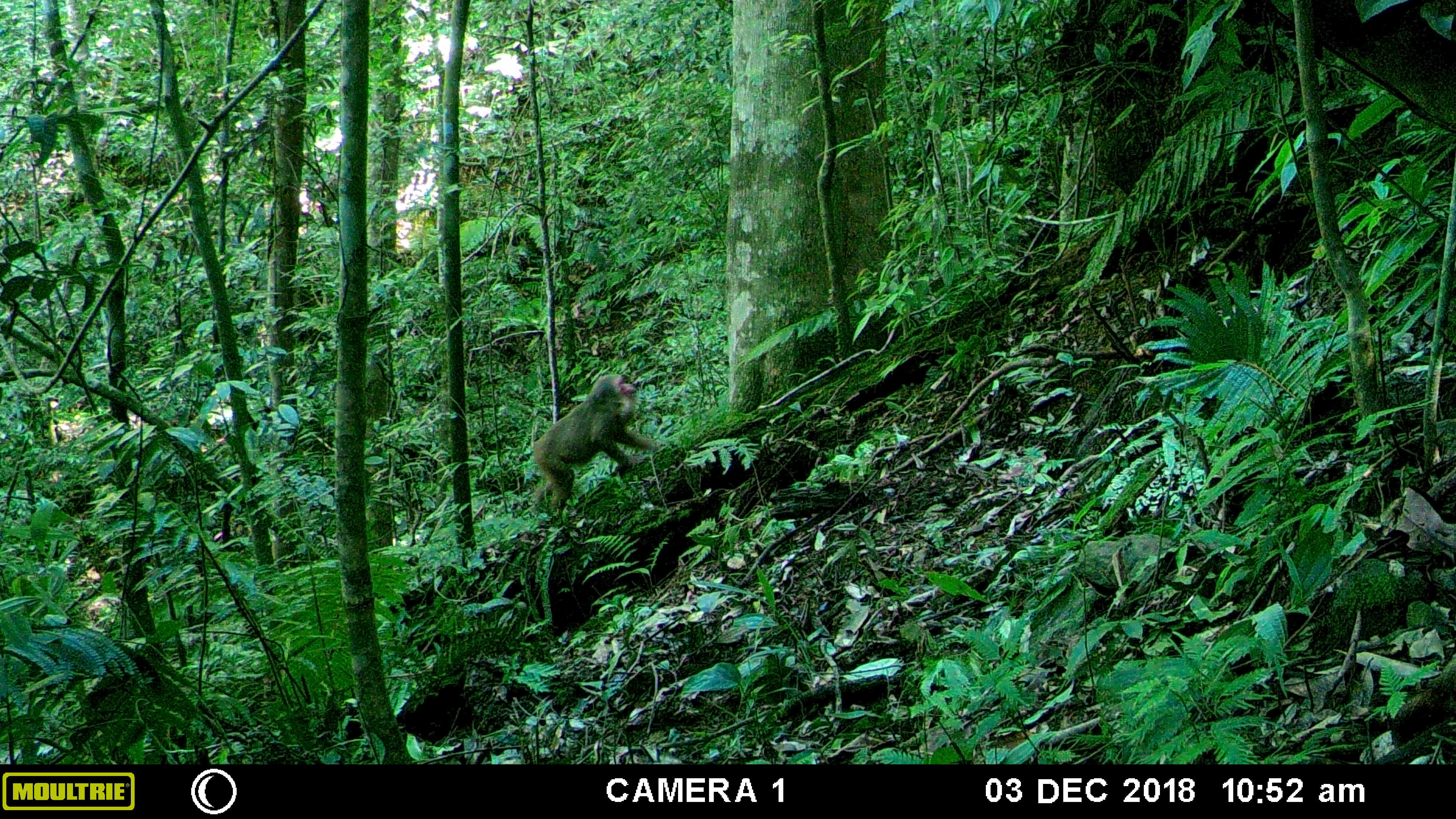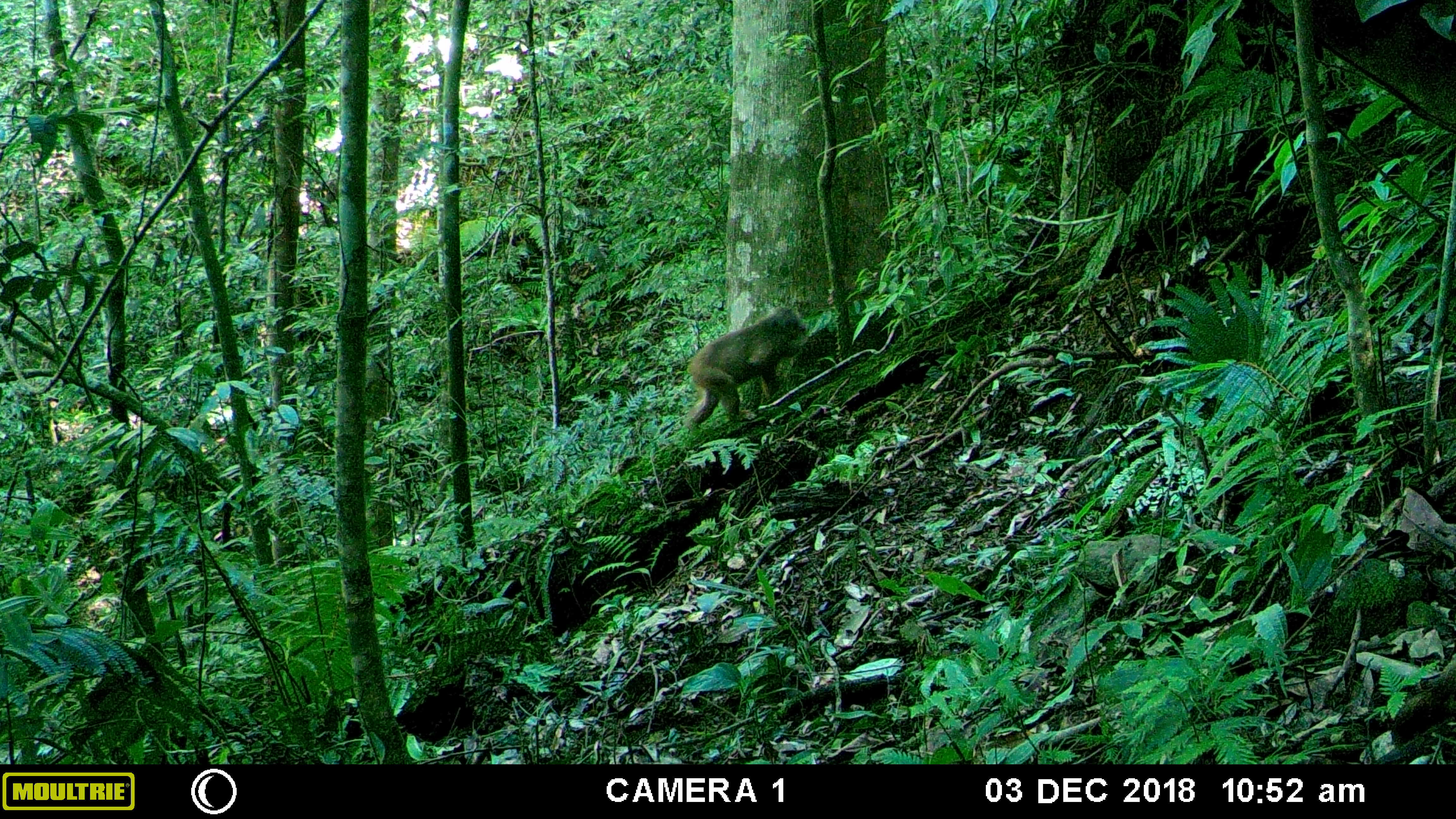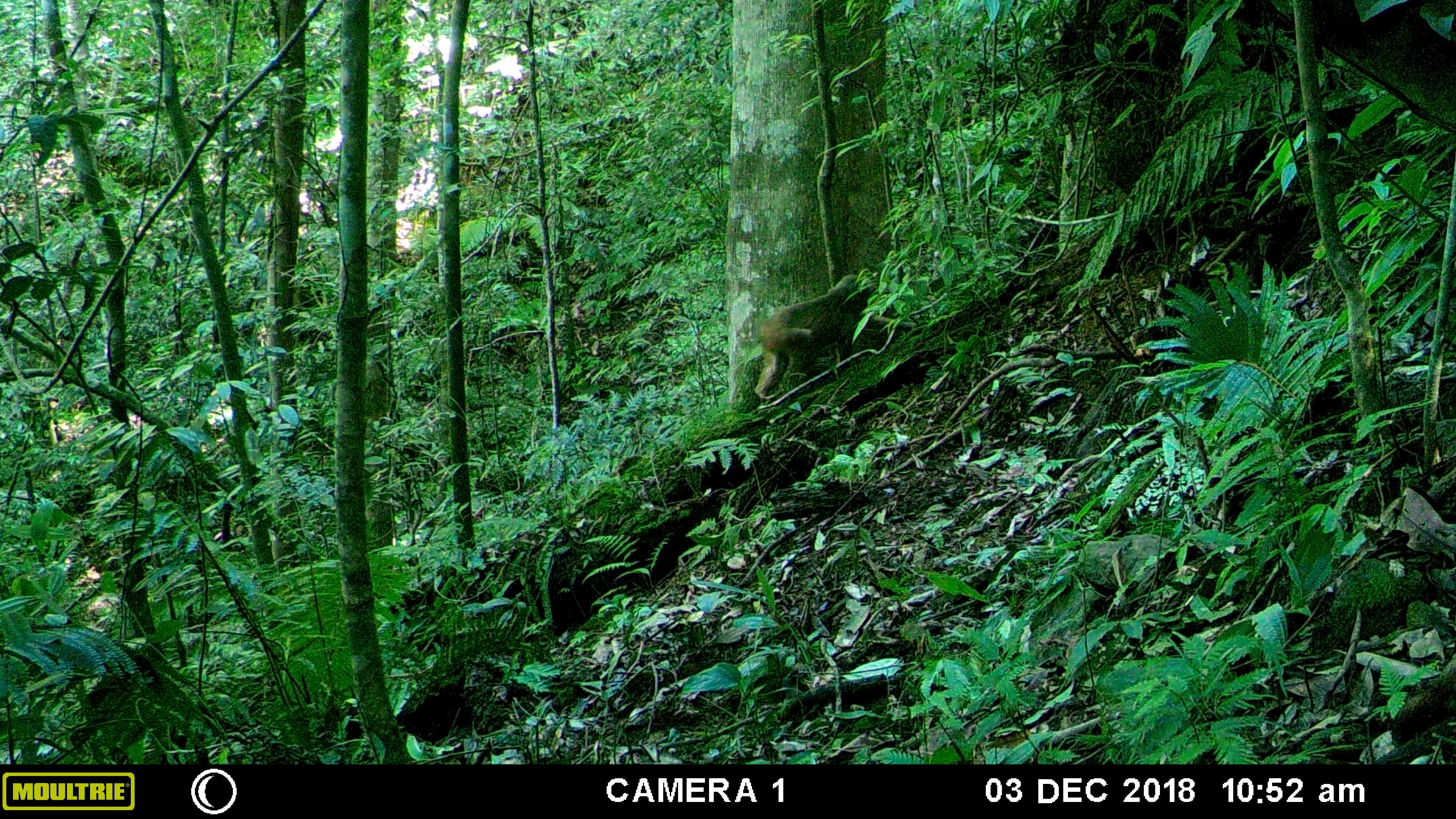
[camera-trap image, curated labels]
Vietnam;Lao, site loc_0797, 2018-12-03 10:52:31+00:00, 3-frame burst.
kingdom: Animalia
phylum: Chordata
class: Mammalia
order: Primates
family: Cercopithecidae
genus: Macaca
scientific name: Macaca arctoides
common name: stump-tailed macaque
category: stump tailed macaque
Stump tailed macaque (stump-tailed macaque) (Macaca arctoides). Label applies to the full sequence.